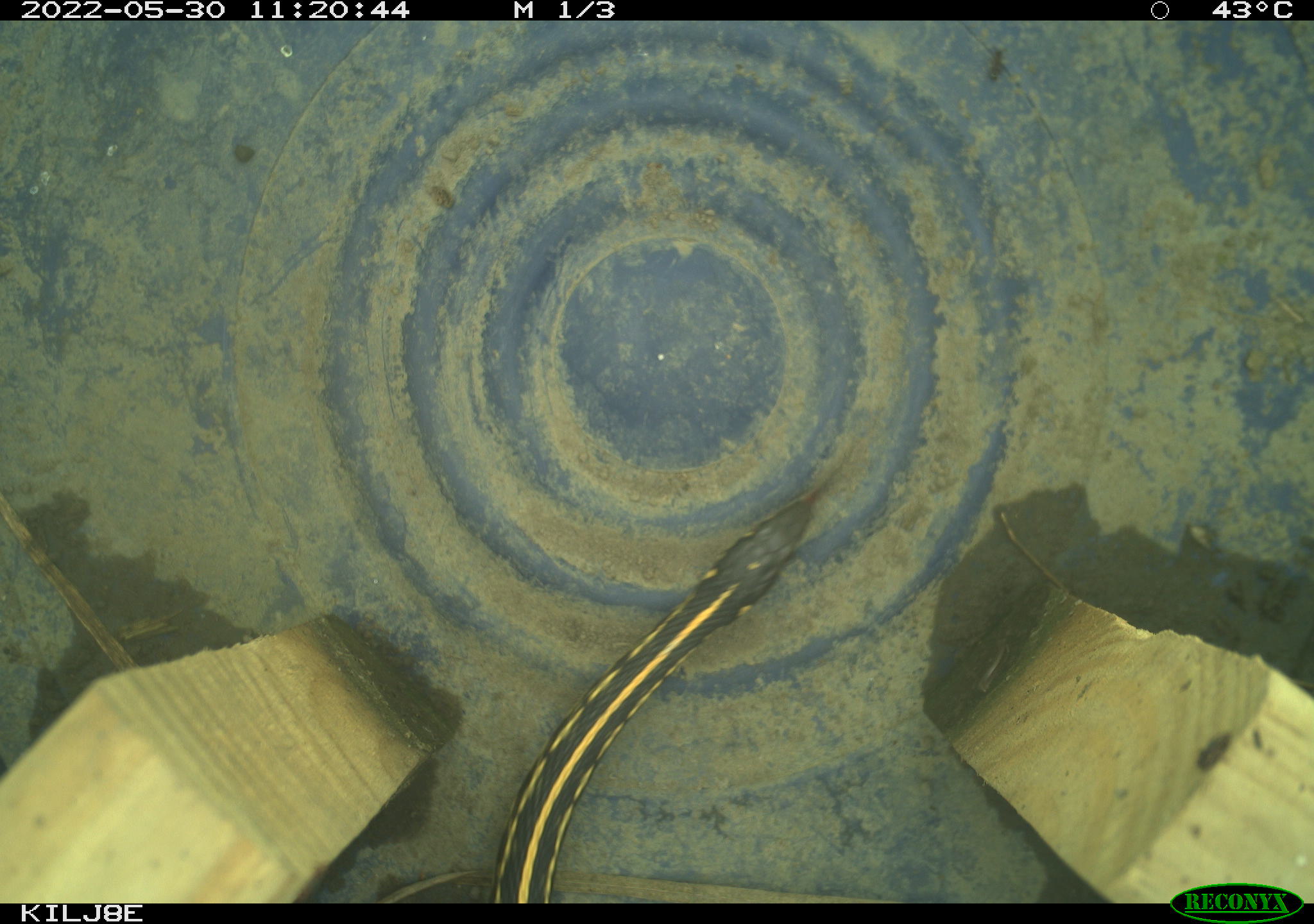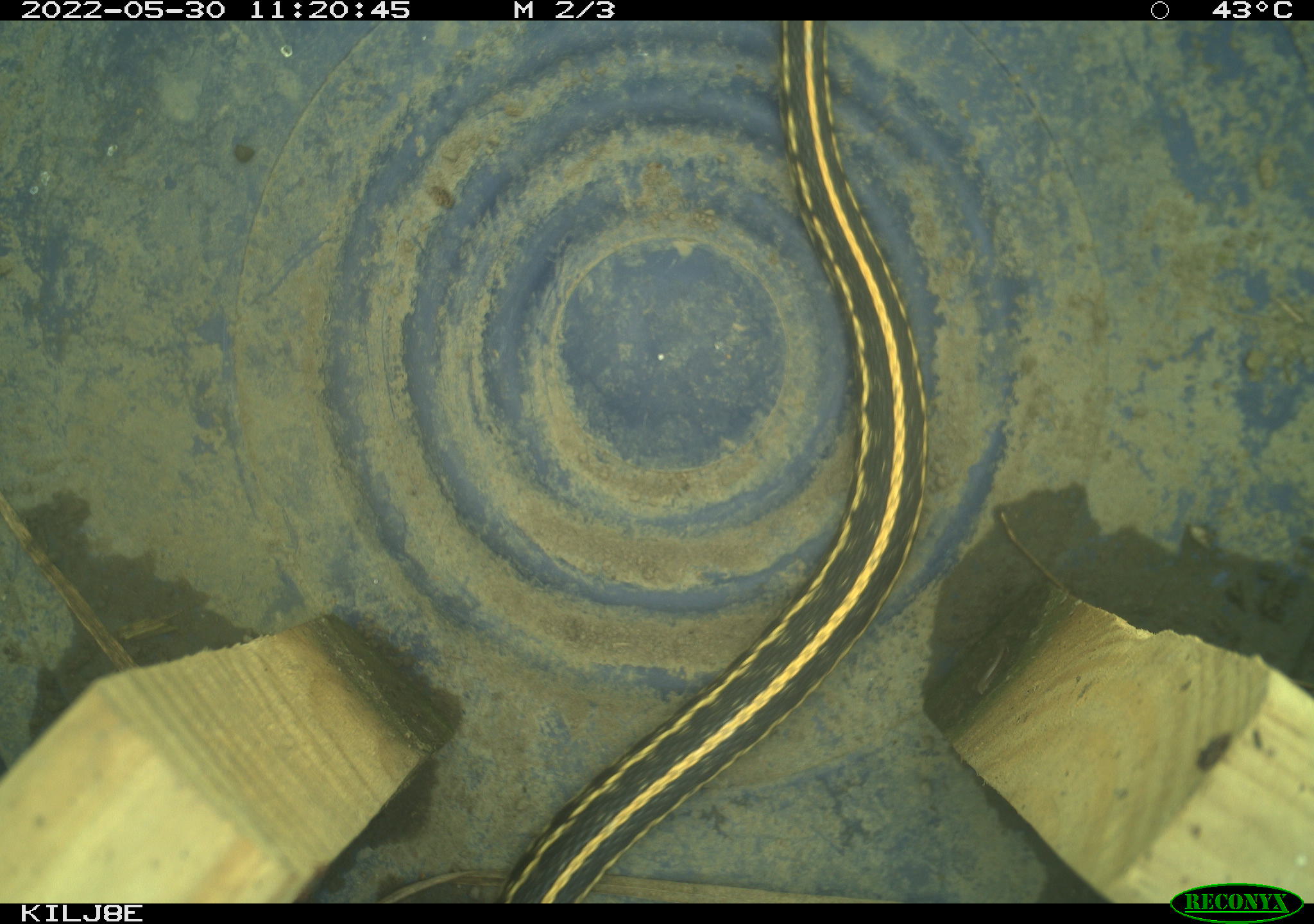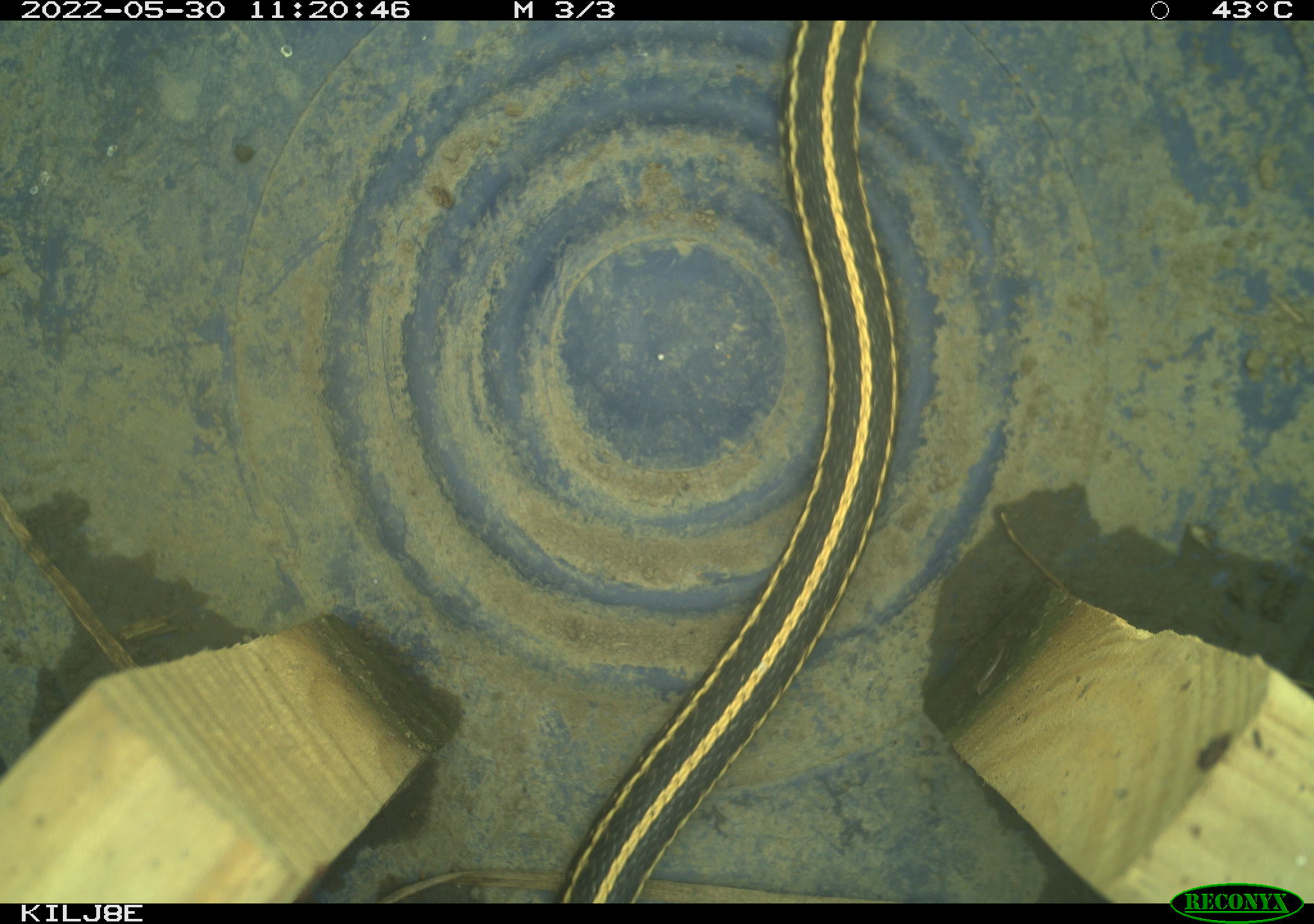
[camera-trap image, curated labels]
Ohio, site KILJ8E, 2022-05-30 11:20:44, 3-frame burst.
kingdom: Animalia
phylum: Chordata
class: Reptilia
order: Squamata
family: Colubridae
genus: Thamnophis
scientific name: Thamnophis radix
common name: plains gartersnake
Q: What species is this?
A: Plains gartersnake (Thamnophis radix).